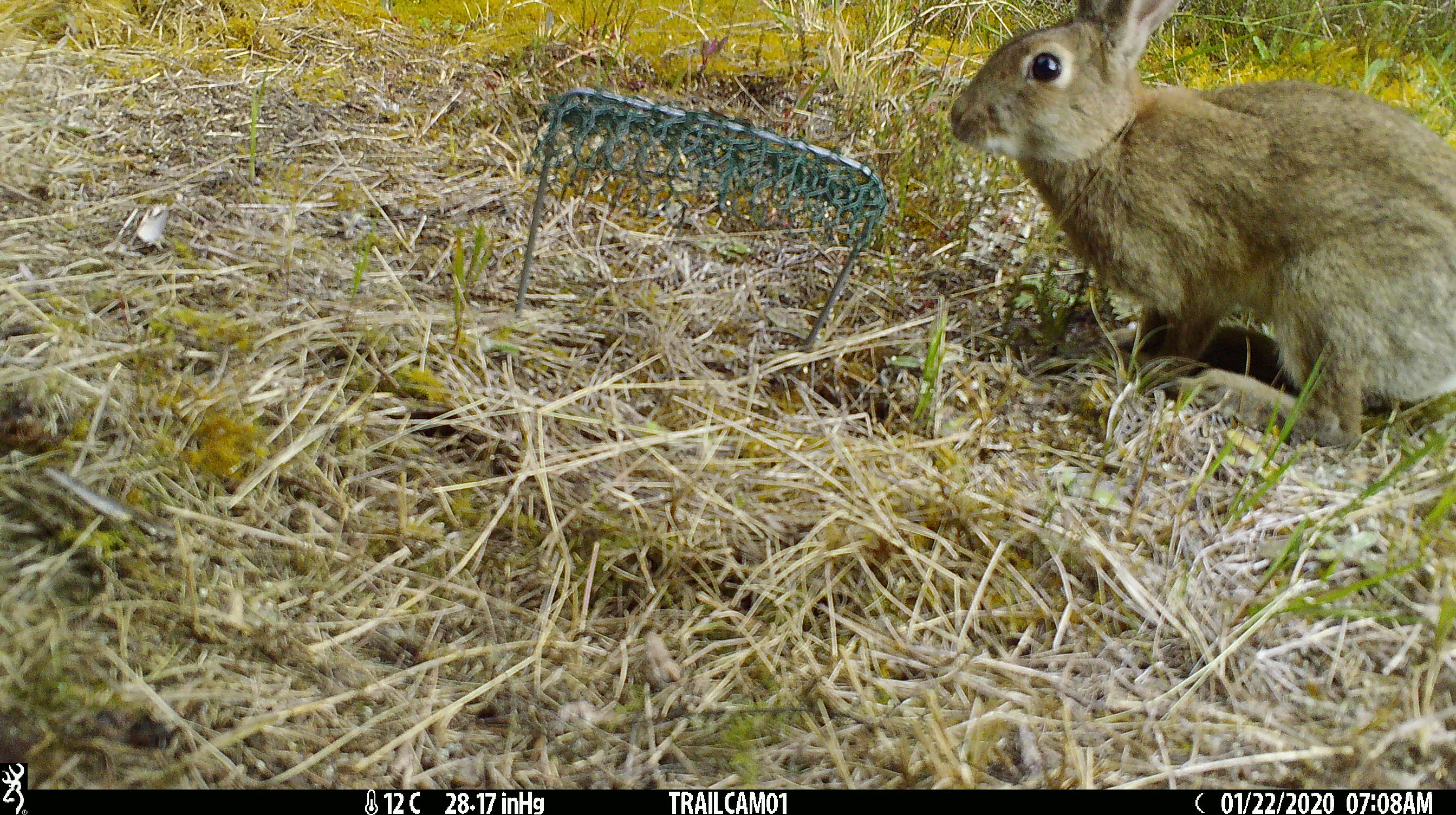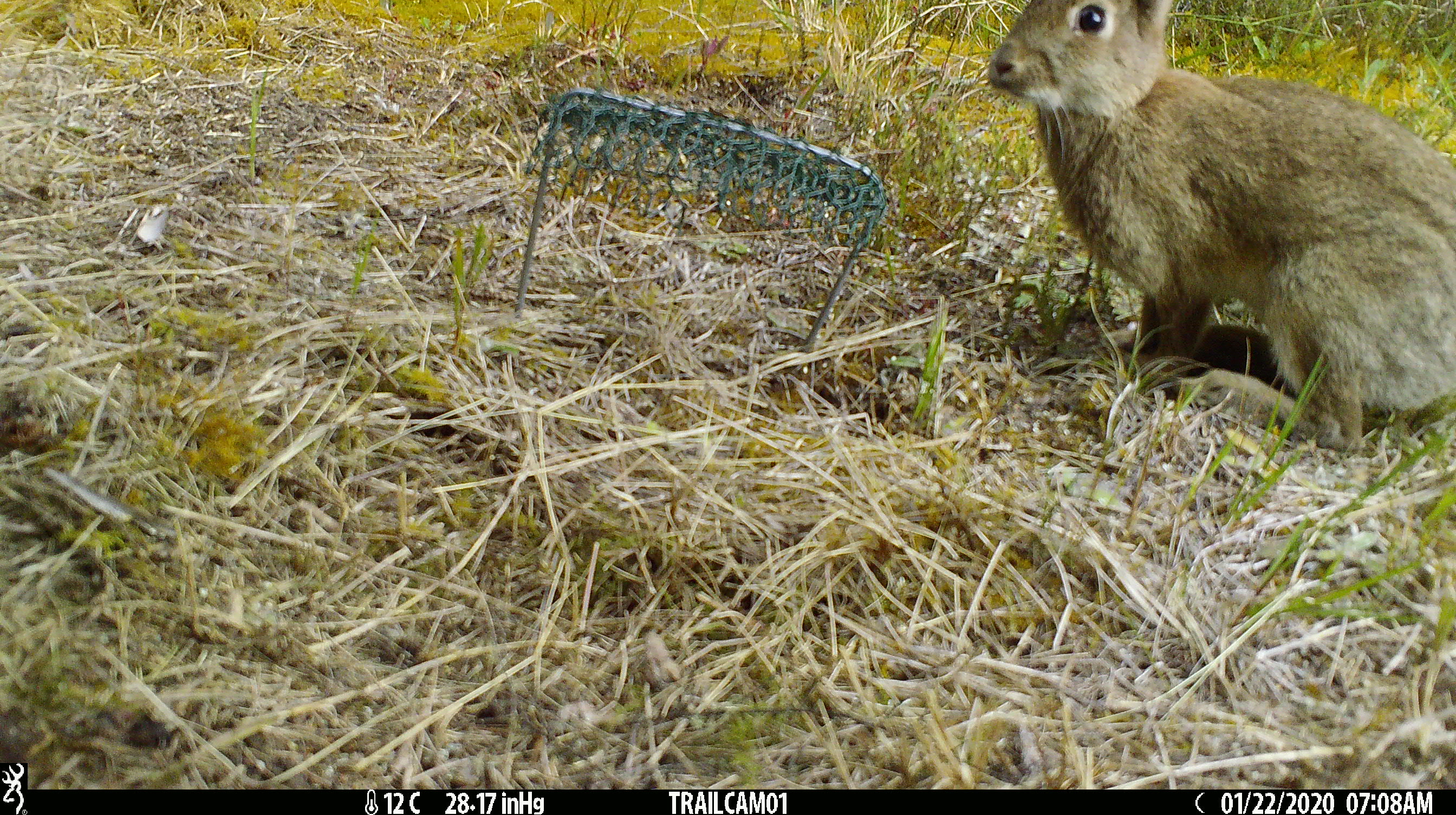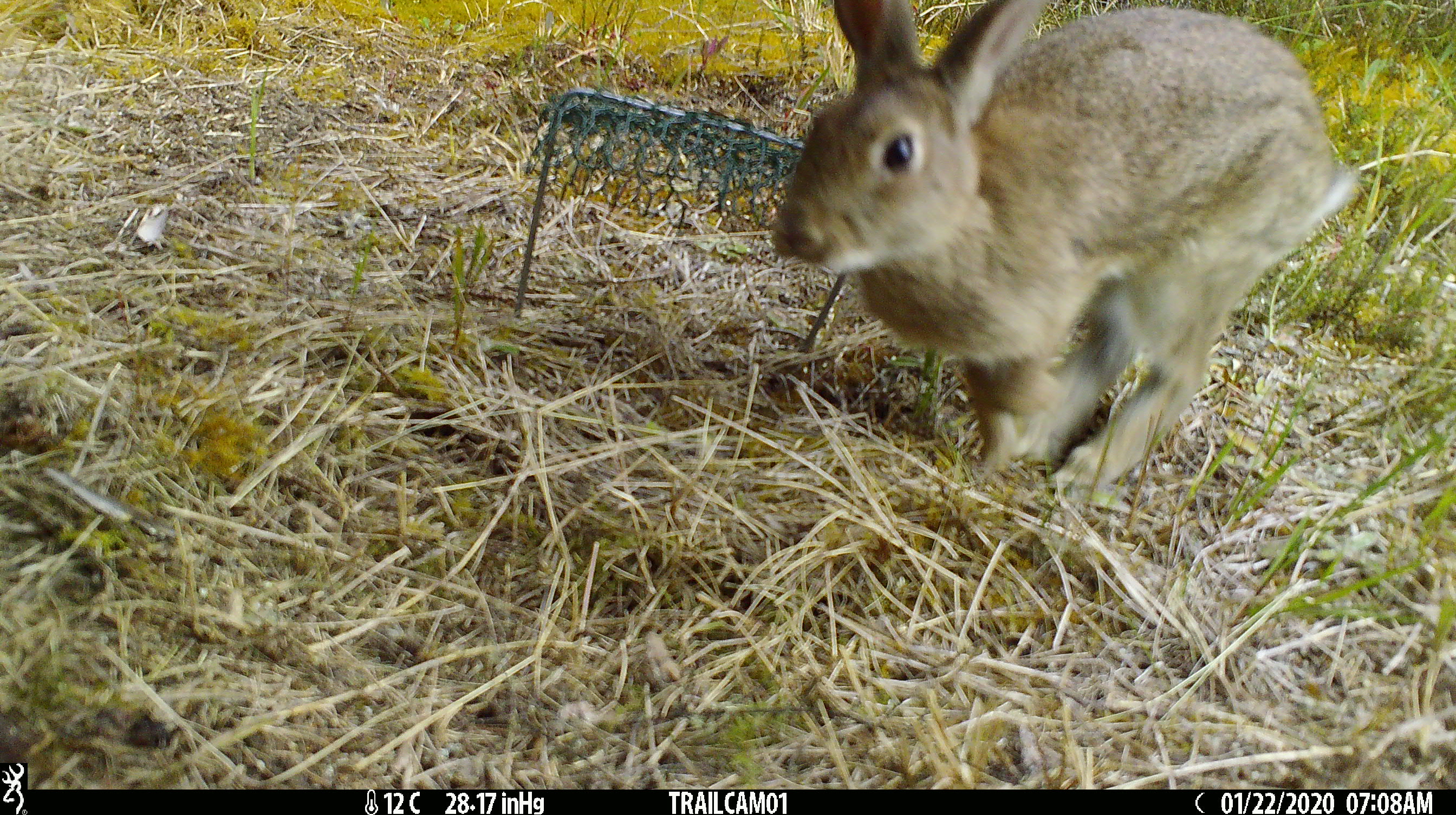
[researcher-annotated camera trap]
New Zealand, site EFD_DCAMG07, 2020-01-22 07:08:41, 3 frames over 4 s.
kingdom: Animalia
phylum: Chordata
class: Mammalia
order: Lagomorpha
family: Leporidae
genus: Oryctolagus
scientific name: Oryctolagus cuniculus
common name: european rabbit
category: rabbit